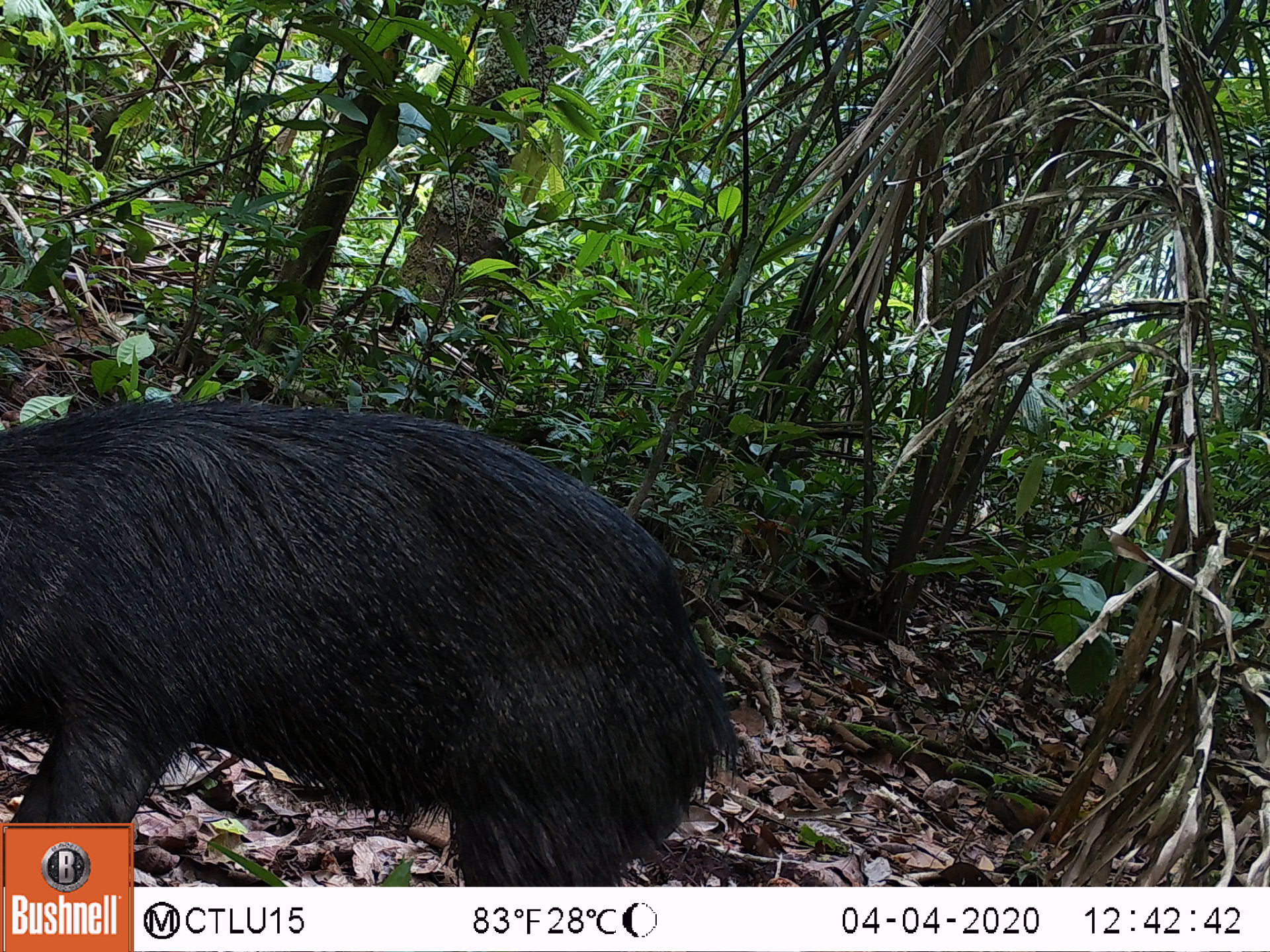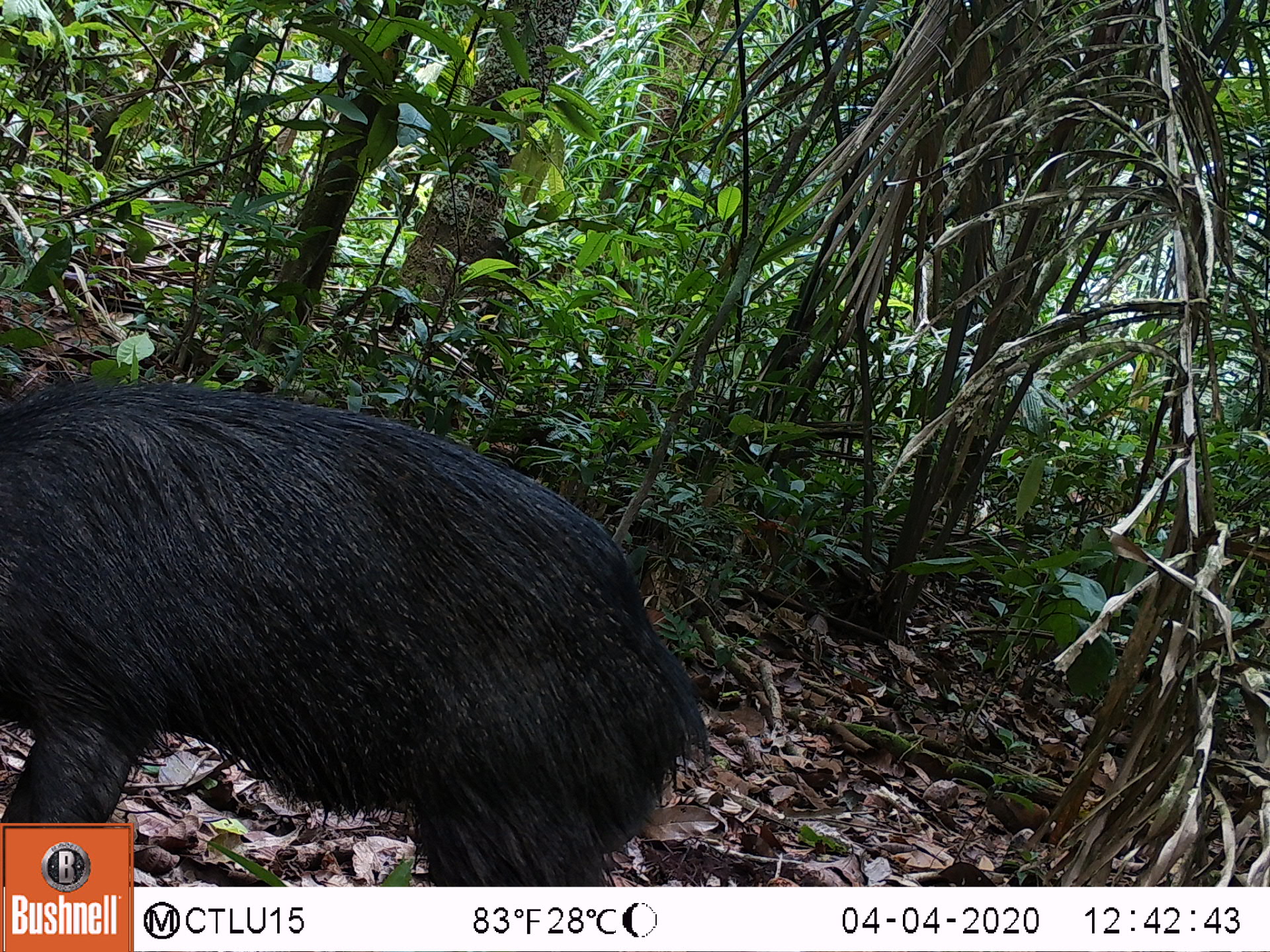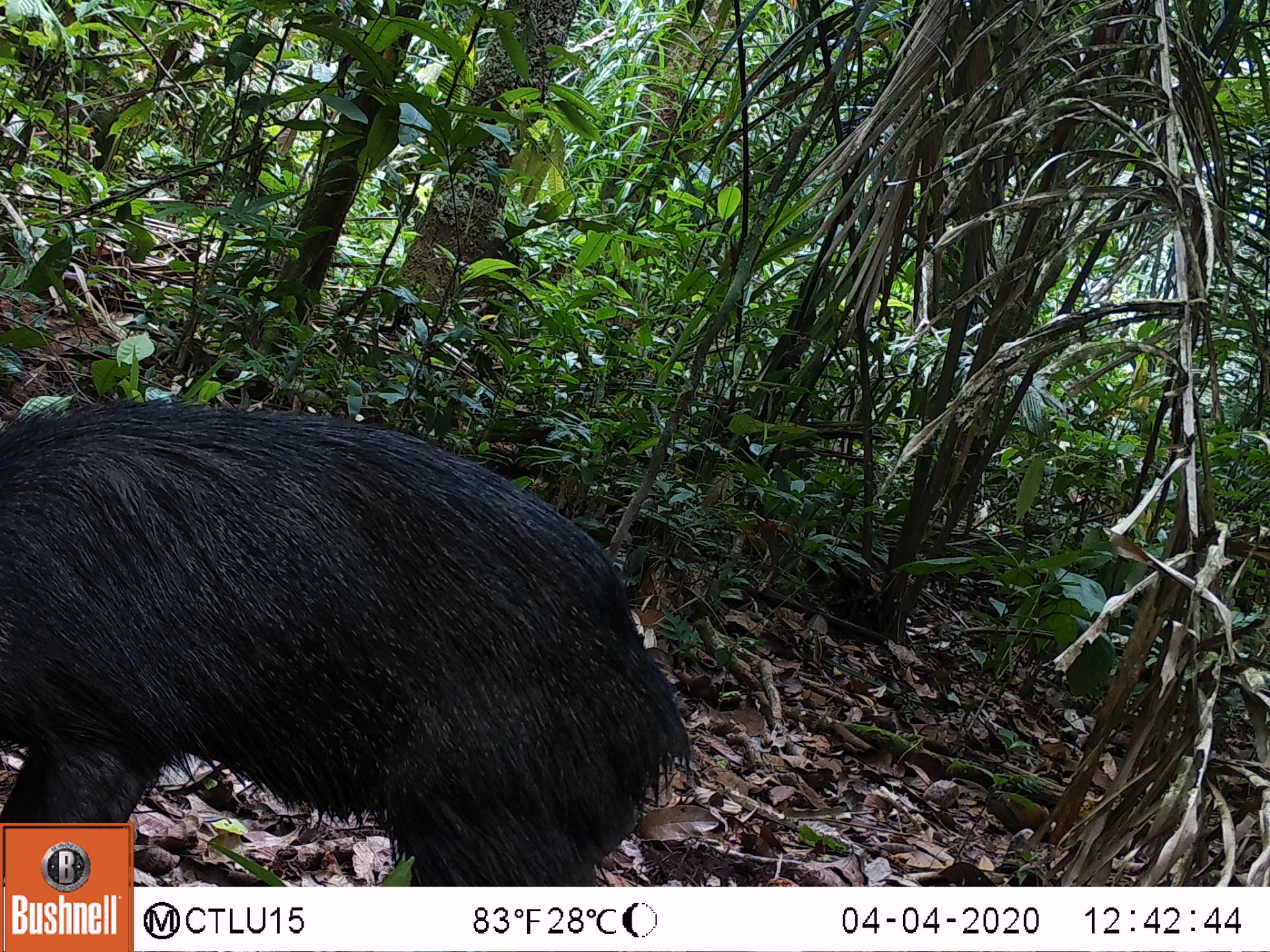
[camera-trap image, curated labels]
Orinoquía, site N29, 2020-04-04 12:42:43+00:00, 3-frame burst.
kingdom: Animalia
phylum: Chordata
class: Mammalia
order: Artiodactyla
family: Tayassuidae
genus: Pecari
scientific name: Pecari tajacu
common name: collared peccary